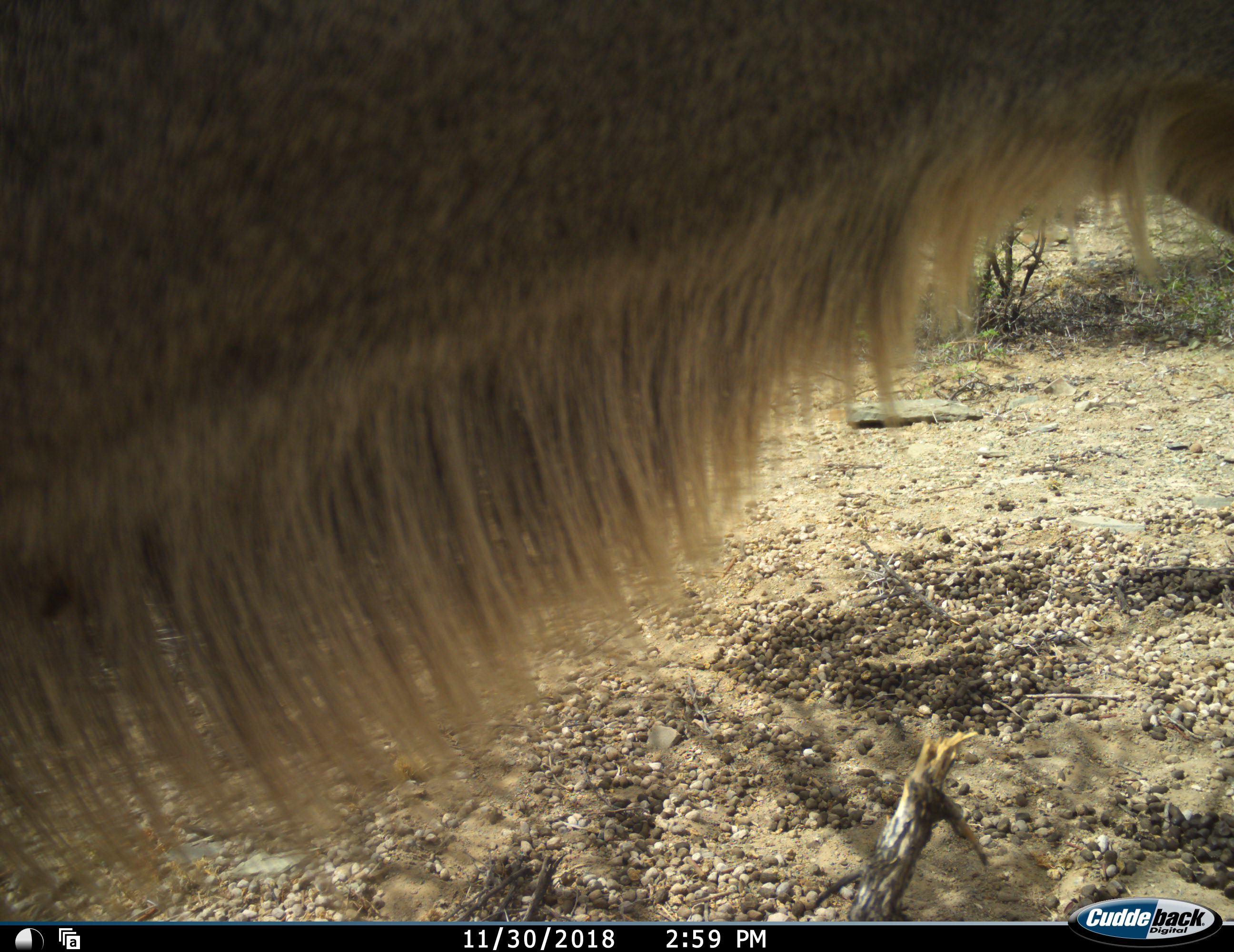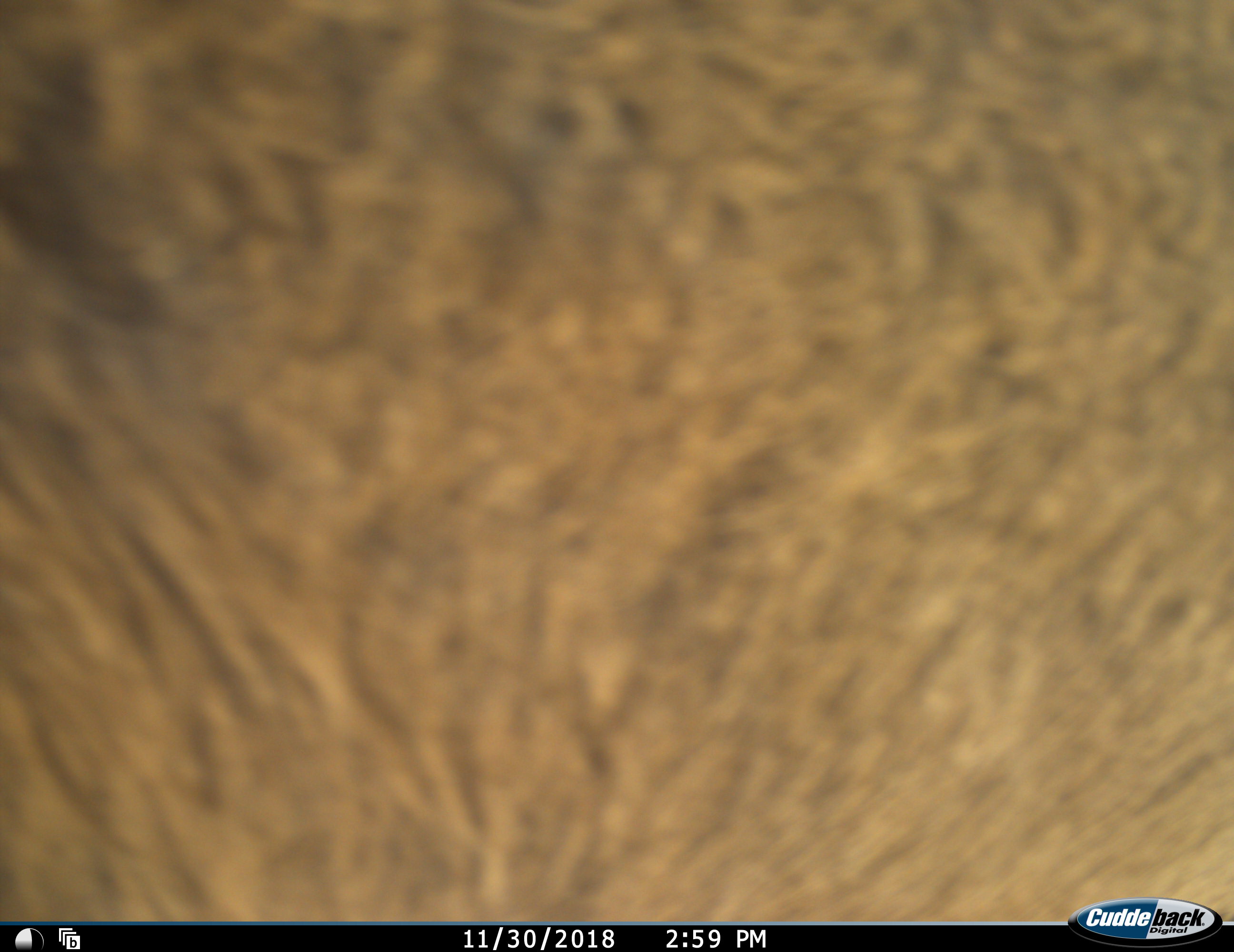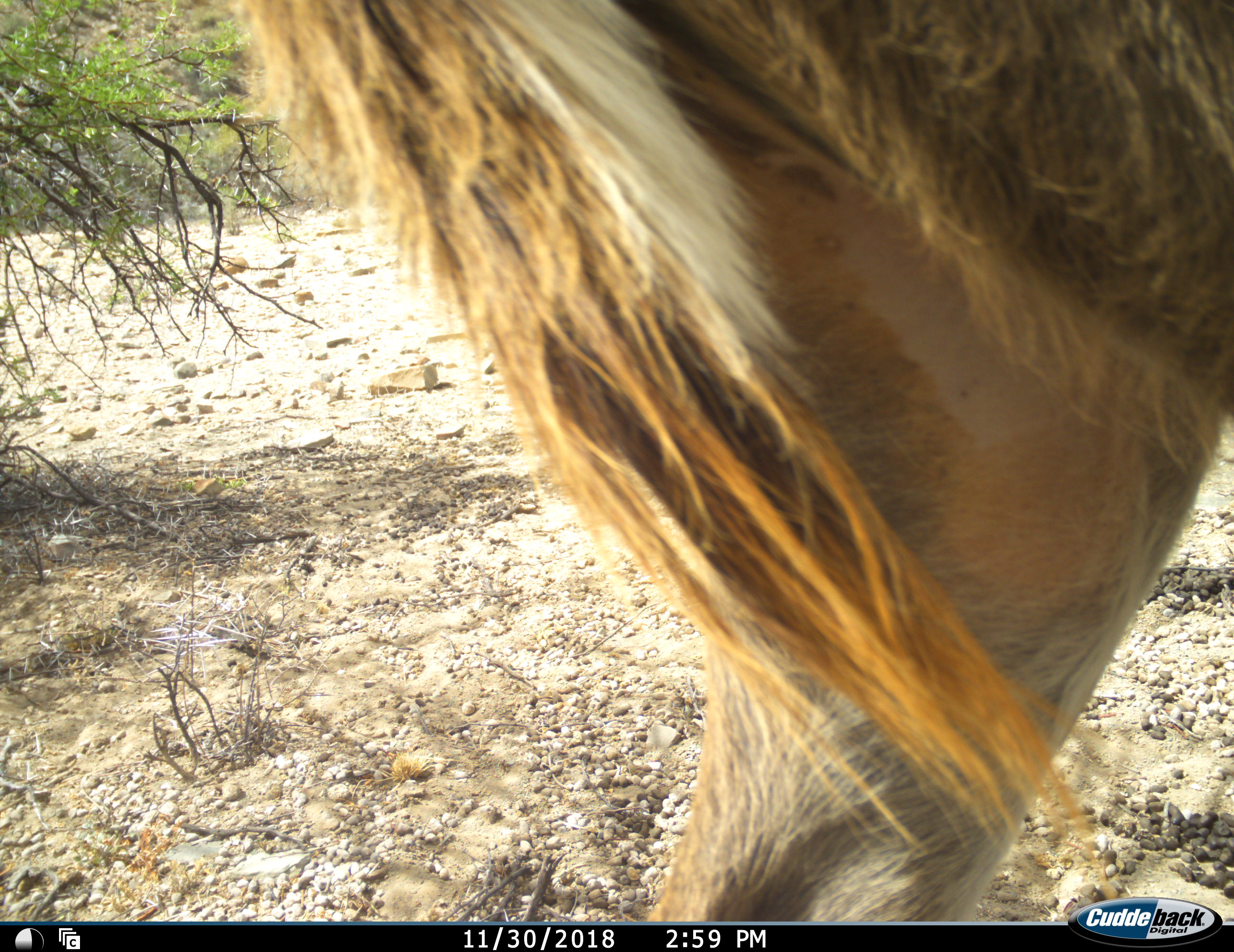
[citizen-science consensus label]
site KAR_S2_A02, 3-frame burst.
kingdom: Animalia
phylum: Chordata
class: Mammalia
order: Artiodactyla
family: Bovidae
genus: Tragelaphus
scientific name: Tragelaphus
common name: kudu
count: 1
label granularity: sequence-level